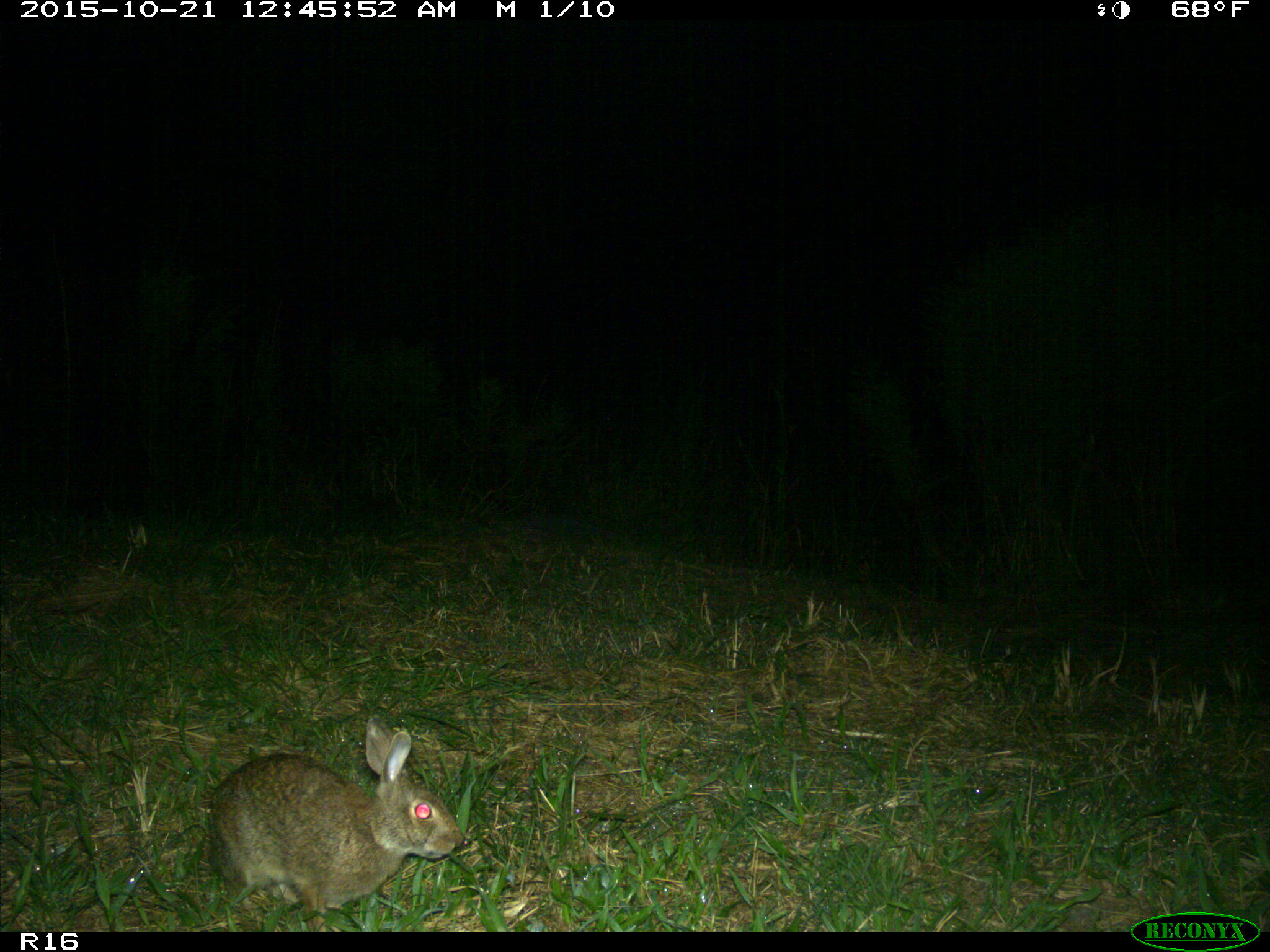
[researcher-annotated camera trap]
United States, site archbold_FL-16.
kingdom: Animalia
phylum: Chordata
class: Mammalia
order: Lagomorpha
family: Leporidae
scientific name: Leporidae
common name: rabbits and hares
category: unidentified rabbit